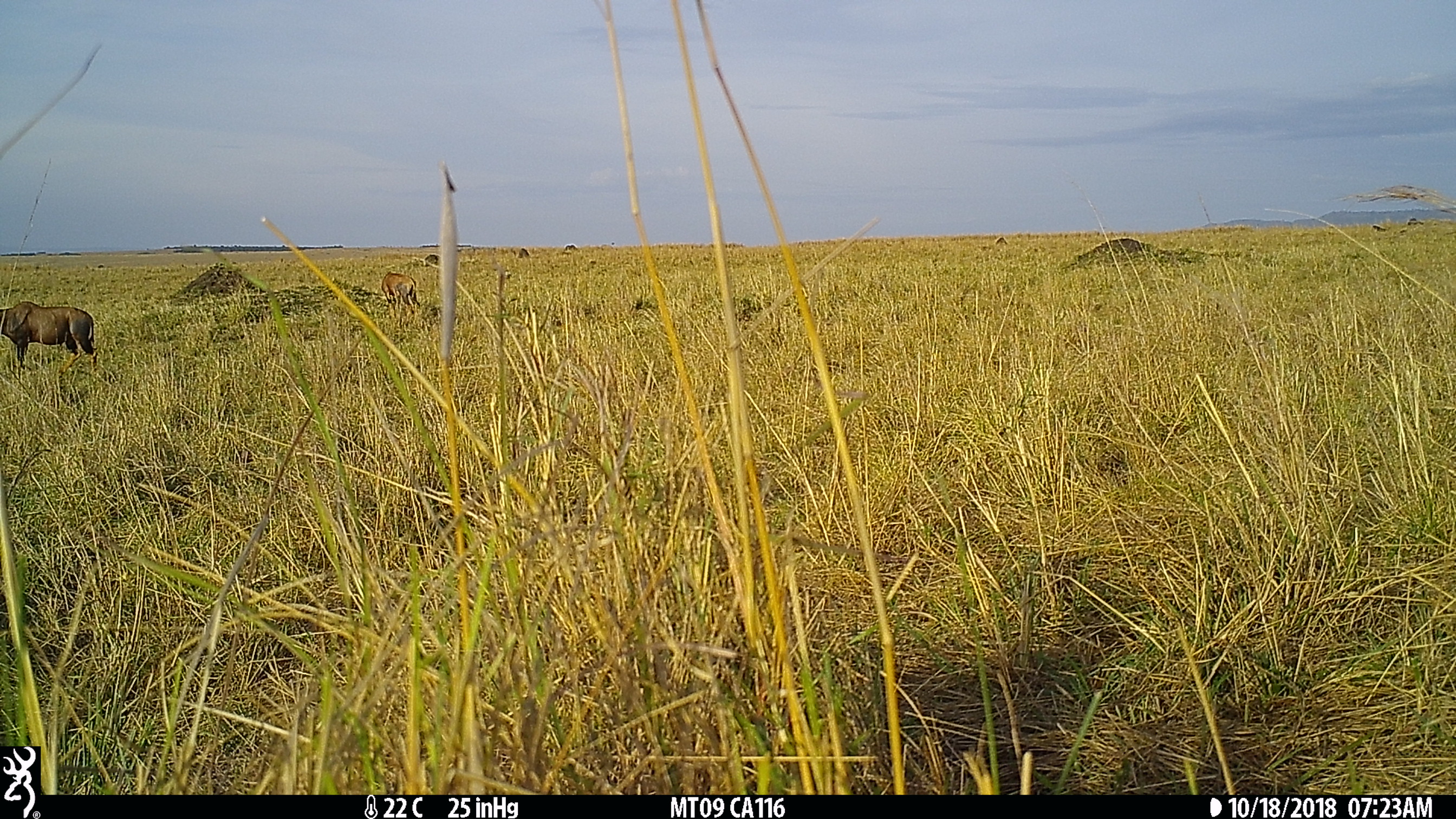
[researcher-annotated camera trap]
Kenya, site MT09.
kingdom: Animalia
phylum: Chordata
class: Mammalia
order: Artiodactyla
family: Bovidae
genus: Damaliscus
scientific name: Damaliscus lunatus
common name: topi